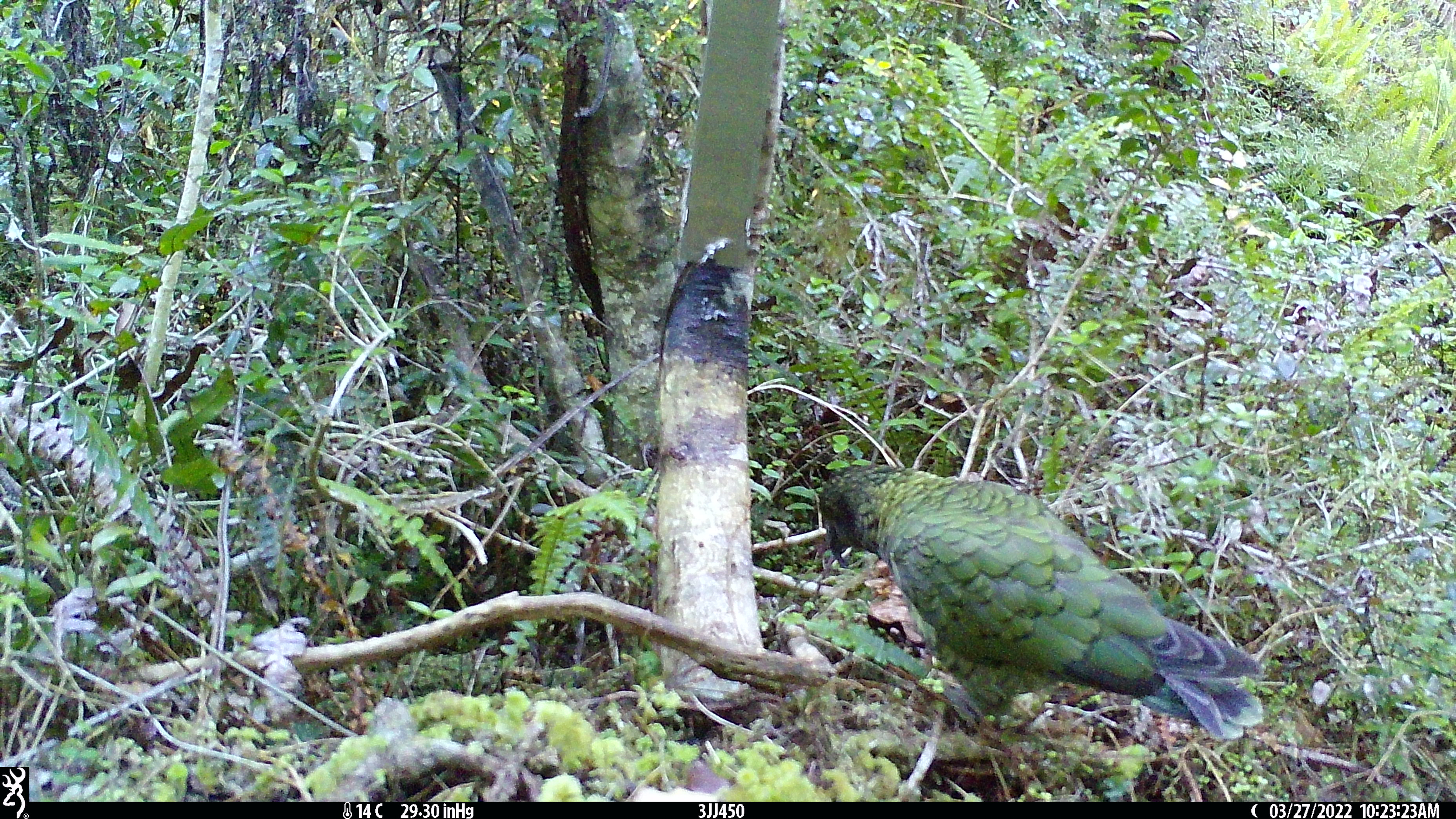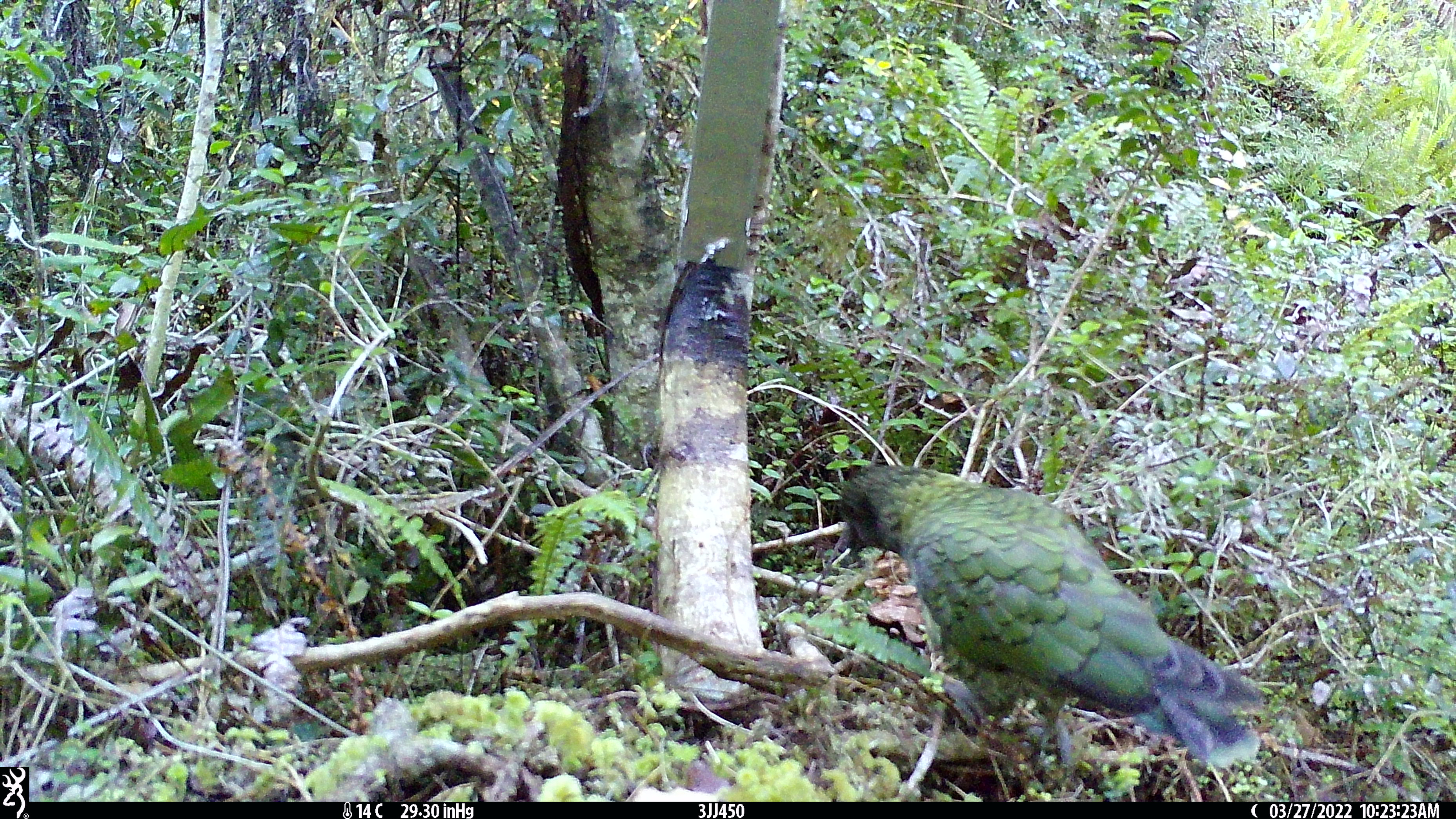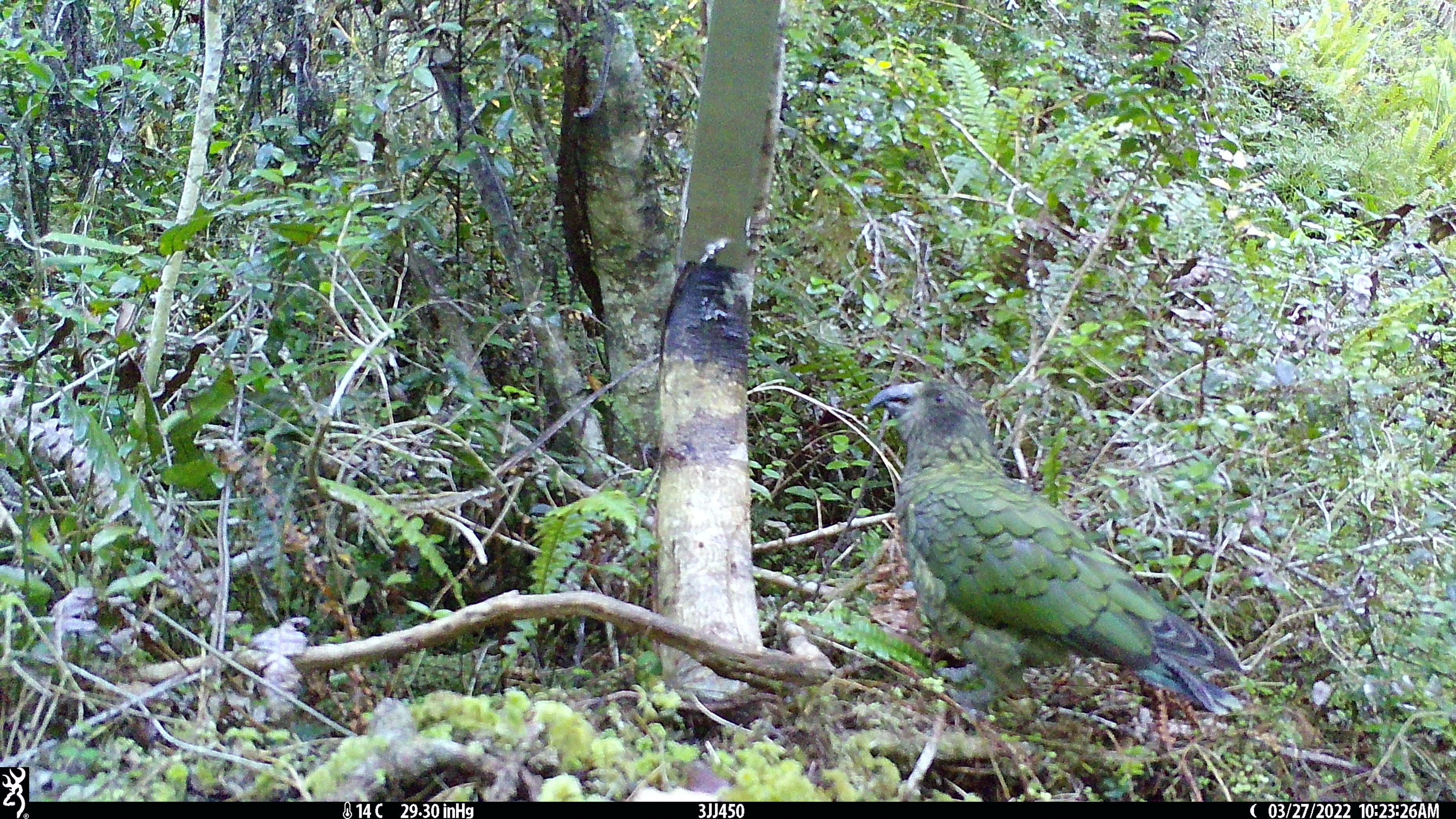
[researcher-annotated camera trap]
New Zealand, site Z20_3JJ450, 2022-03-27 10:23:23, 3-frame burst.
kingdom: Animalia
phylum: Chordata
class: Aves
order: Psittaciformes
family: Strigopidae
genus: Nestor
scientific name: Nestor notabilis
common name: kea